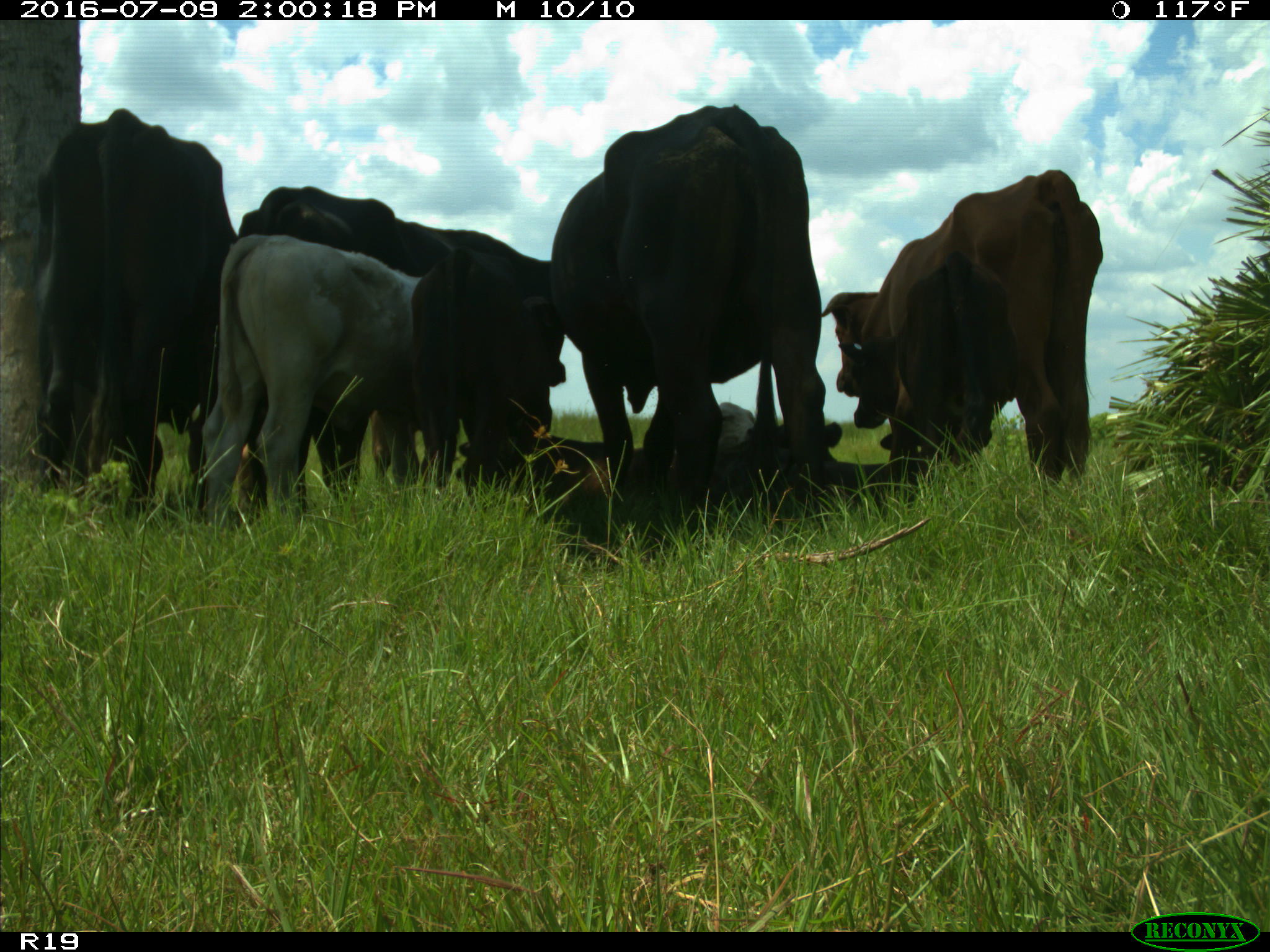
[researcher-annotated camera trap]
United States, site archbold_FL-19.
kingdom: Animalia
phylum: Chordata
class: Mammalia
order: Artiodactyla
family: Bovidae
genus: Bos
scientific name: Bos taurus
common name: domestic cow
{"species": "Bos taurus (domestic cow)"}